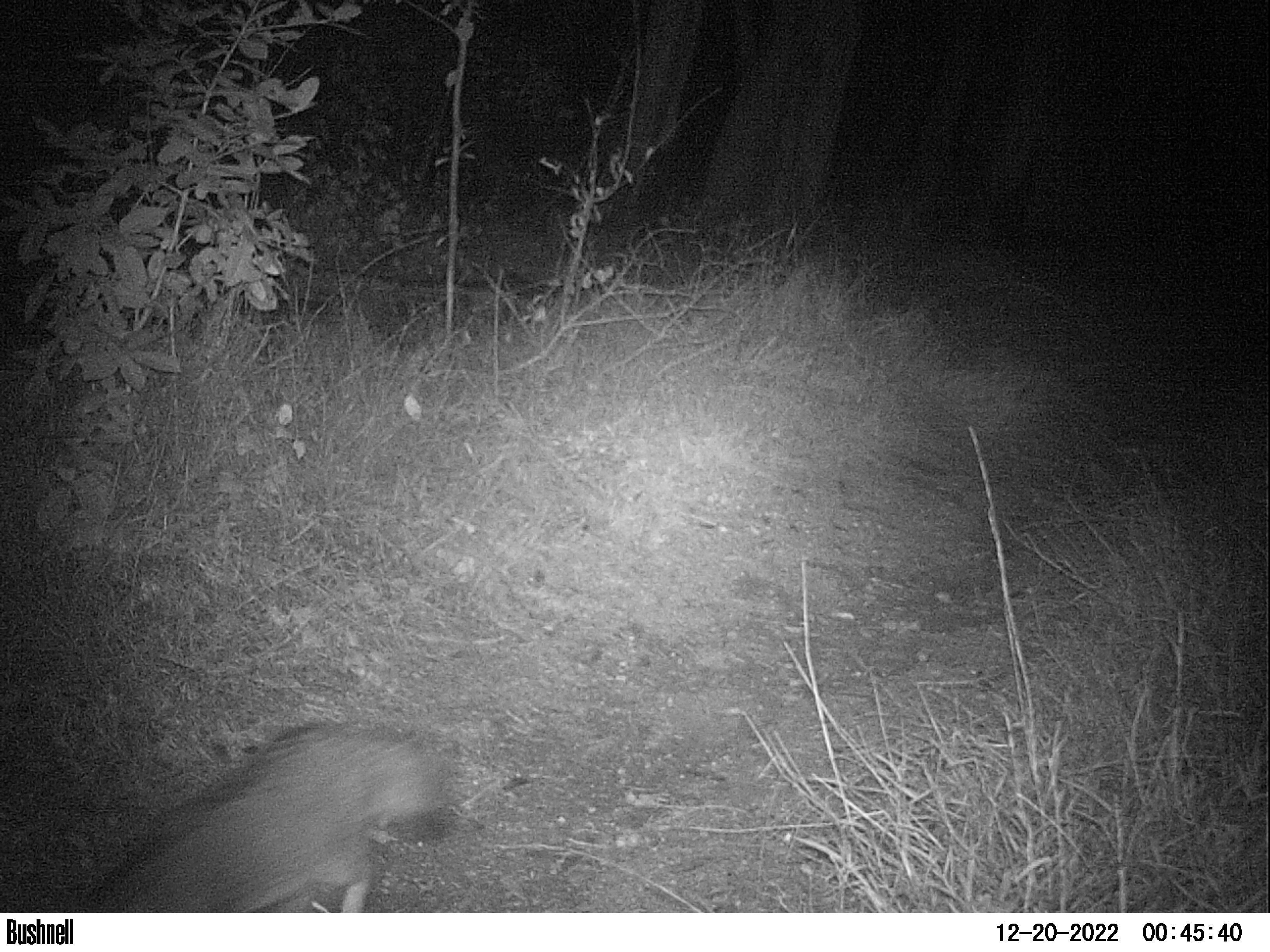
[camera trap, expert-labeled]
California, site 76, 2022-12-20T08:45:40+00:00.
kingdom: Animalia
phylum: Chordata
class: Mammalia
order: Carnivora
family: Canidae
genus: Urocyon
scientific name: Urocyon cinereoargenteus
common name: gray fox